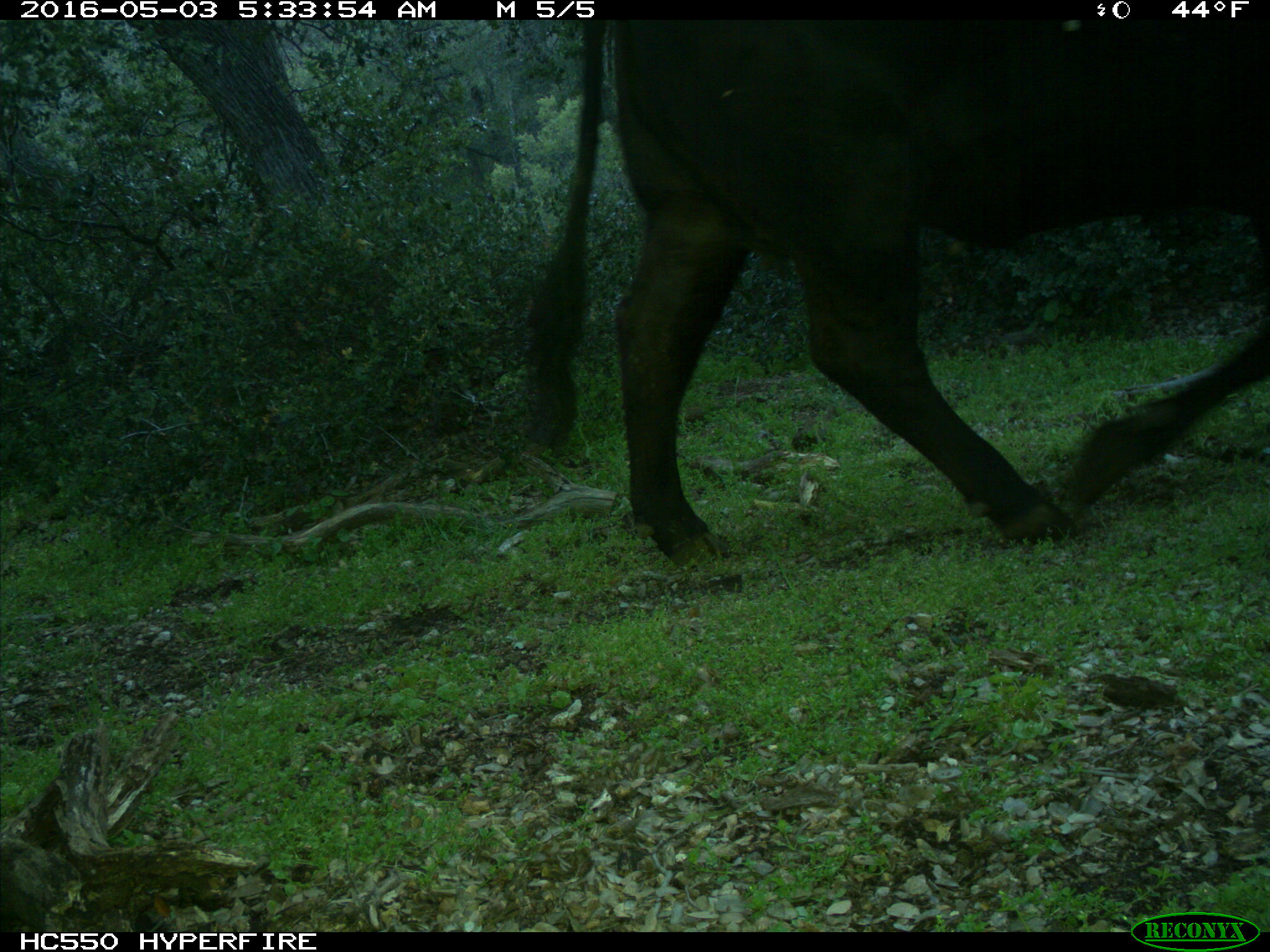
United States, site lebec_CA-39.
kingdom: Animalia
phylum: Chordata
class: Mammalia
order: Artiodactyla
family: Bovidae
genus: Bos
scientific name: Bos taurus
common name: domestic cow